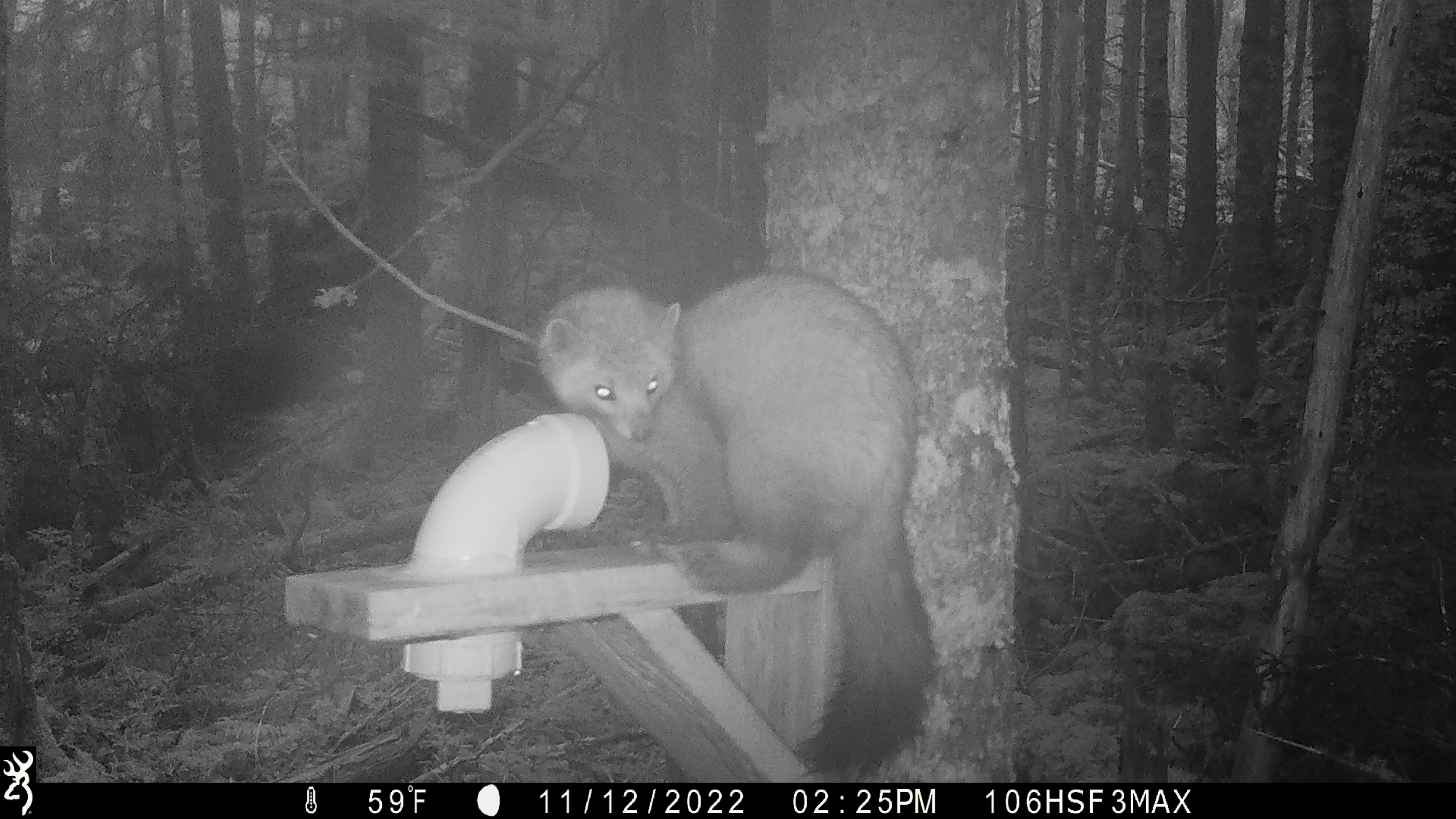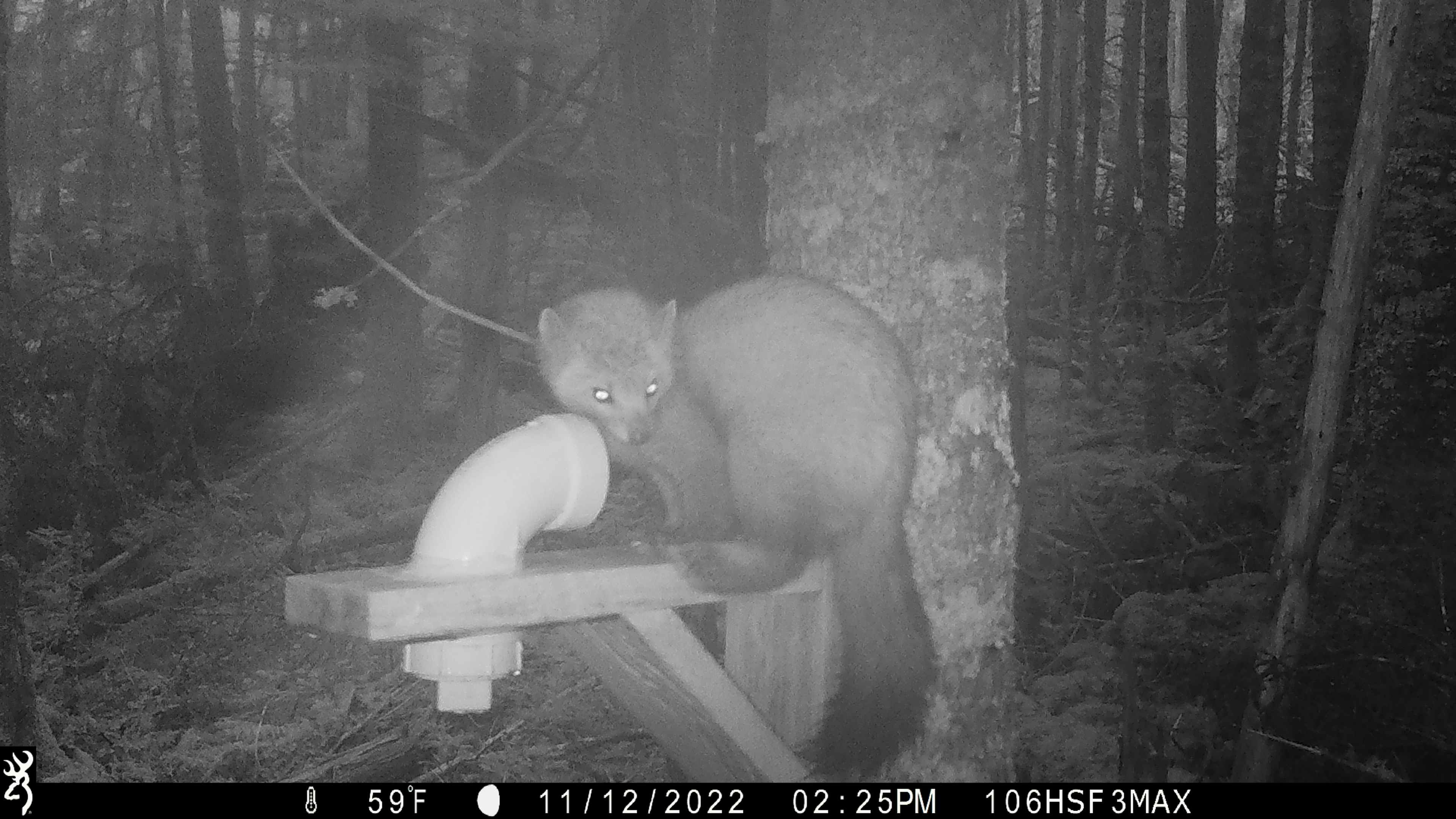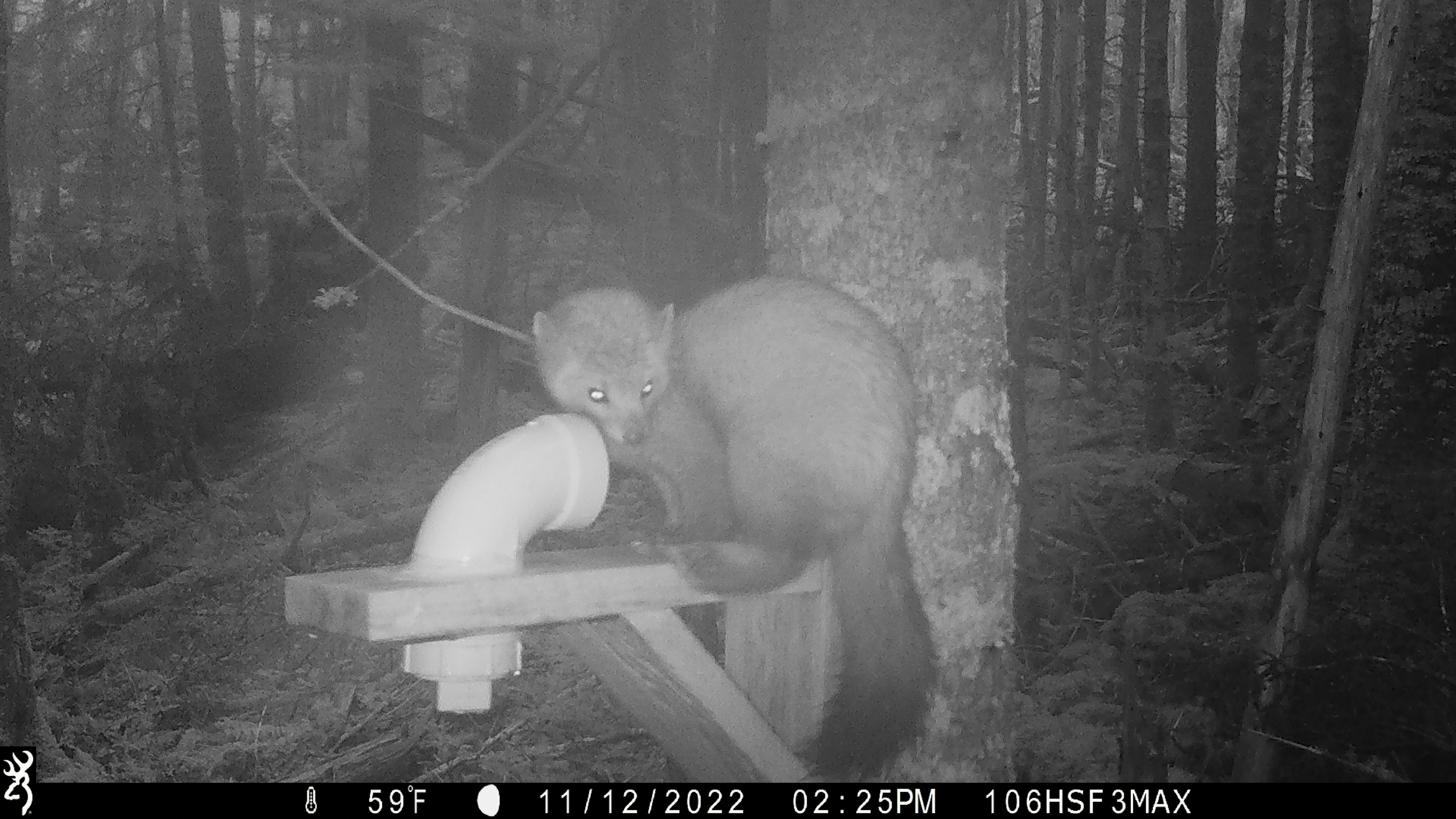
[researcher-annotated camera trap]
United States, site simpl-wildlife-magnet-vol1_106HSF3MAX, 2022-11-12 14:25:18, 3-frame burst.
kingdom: Animalia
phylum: Chordata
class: Mammalia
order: Carnivora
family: Mustelidae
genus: Martes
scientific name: Martes americana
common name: american marten